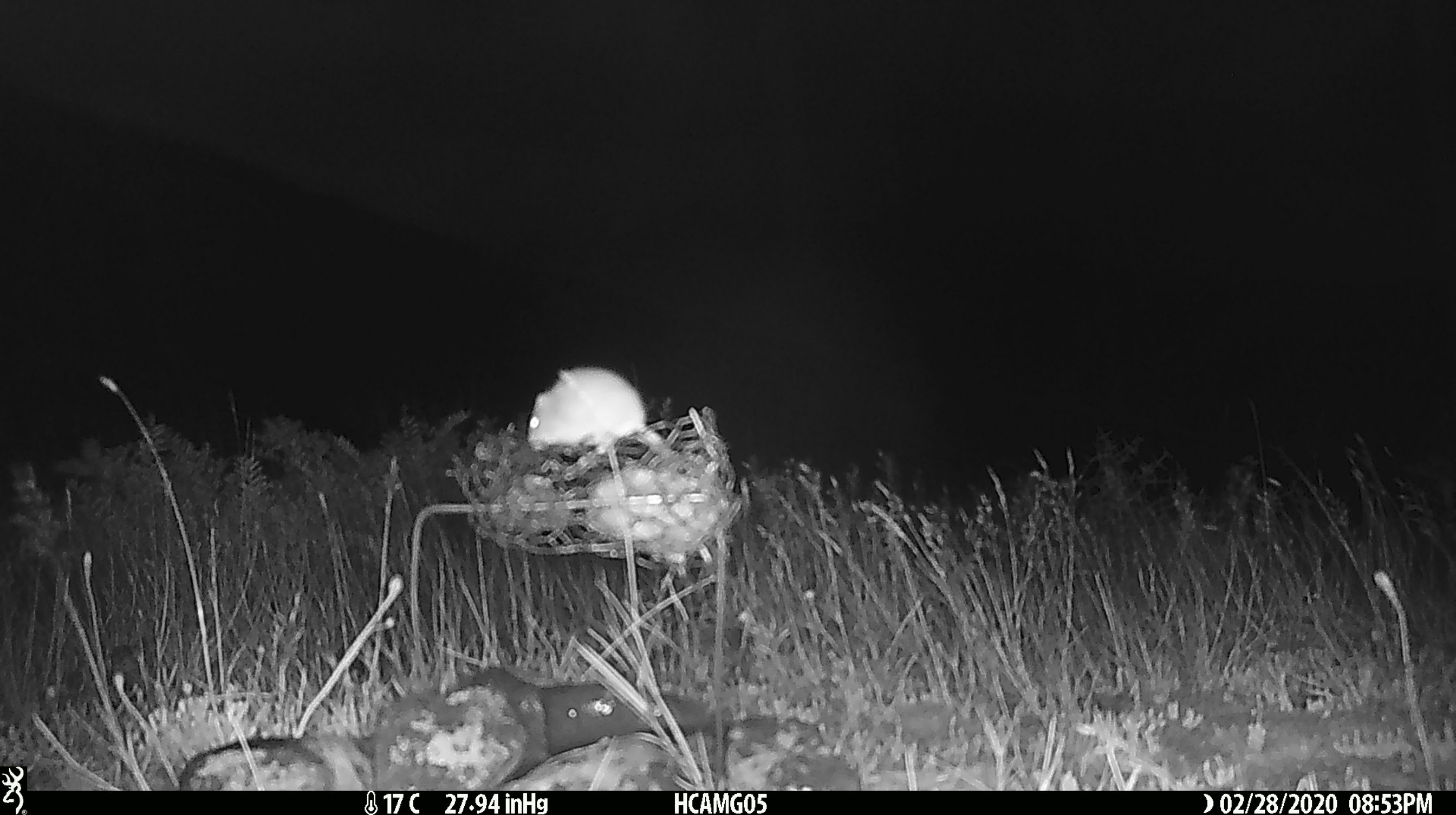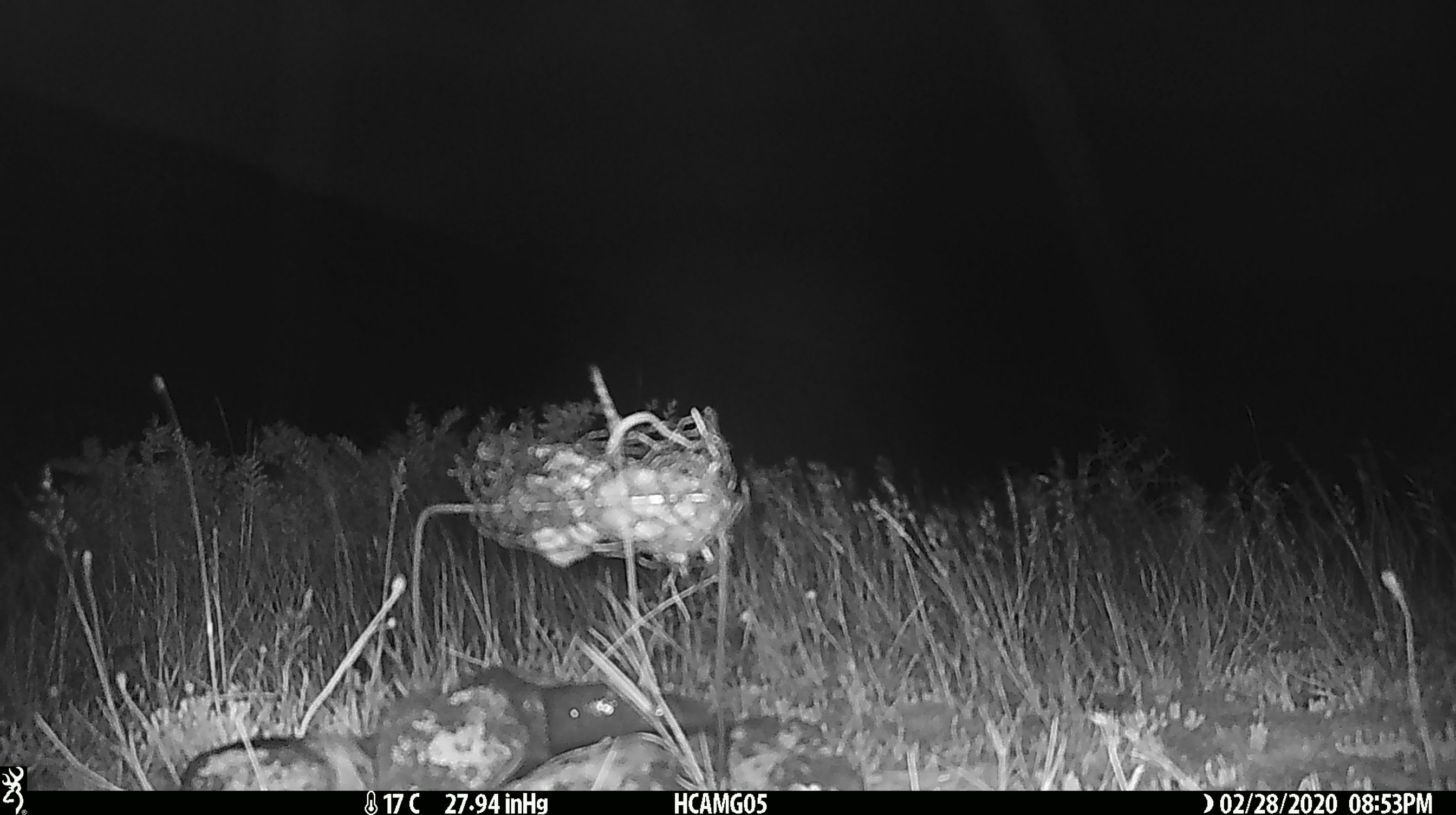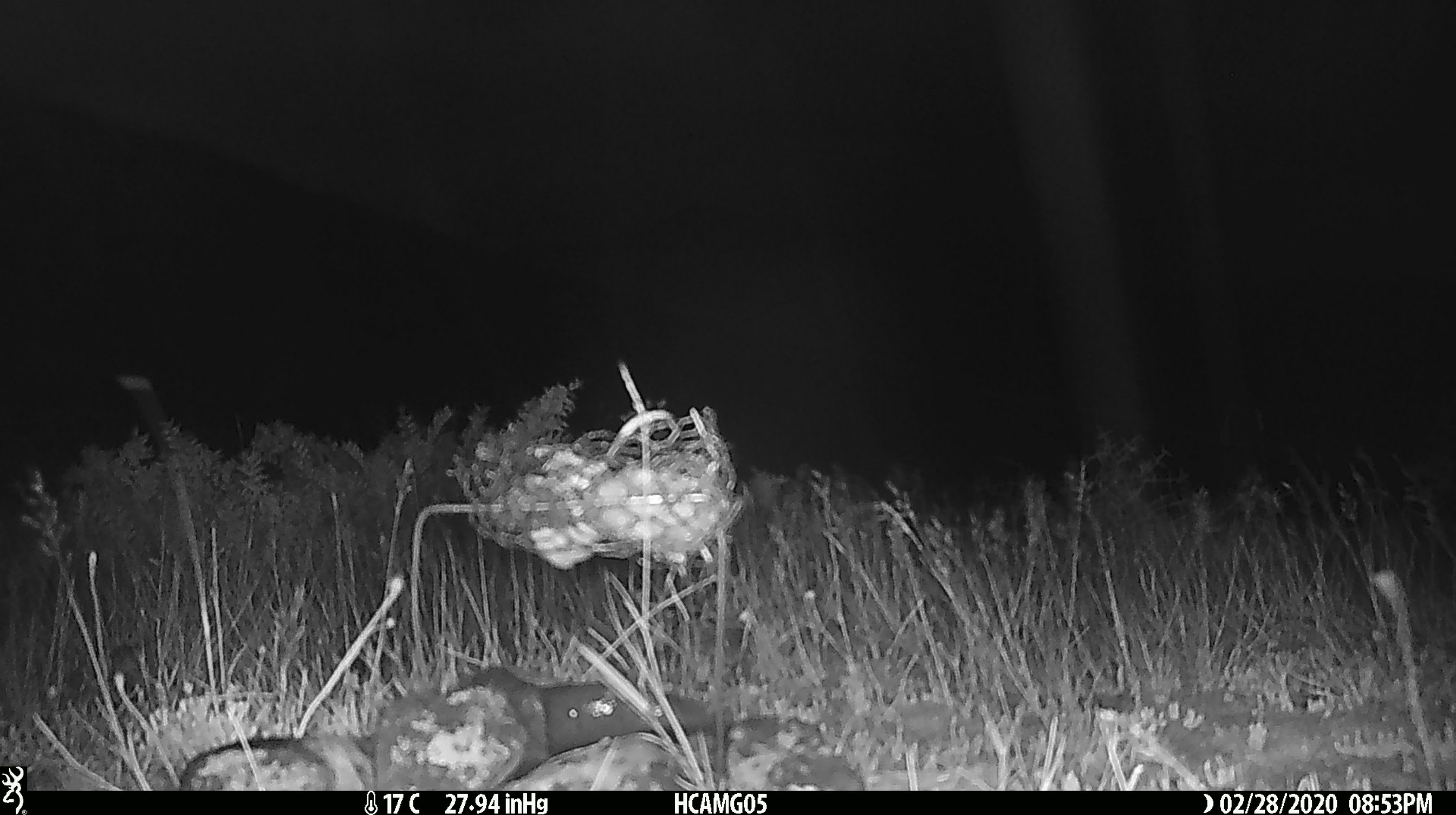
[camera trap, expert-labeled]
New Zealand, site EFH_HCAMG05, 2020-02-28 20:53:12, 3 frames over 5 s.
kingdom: Animalia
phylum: Chordata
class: Mammalia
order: Rodentia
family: Muridae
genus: Mus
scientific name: Mus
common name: mouse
Mouse (Mus).